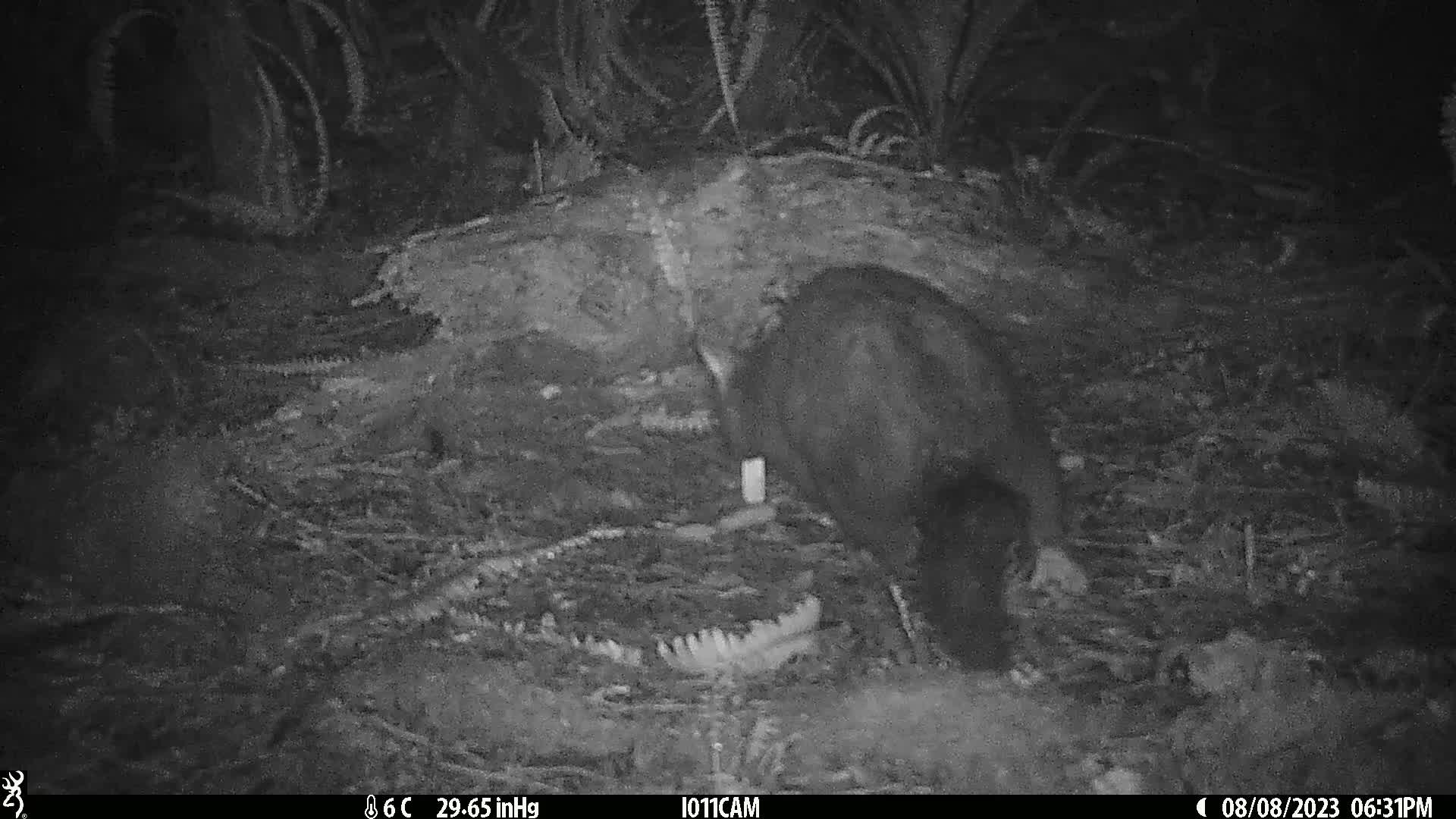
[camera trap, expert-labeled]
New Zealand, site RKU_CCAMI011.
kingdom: Animalia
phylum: Chordata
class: Mammalia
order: Diprotodontia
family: Phalangeridae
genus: Trichosurus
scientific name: Trichosurus vulpecula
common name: common brushtail possum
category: possum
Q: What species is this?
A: Possum (common brushtail possum) (Trichosurus vulpecula).